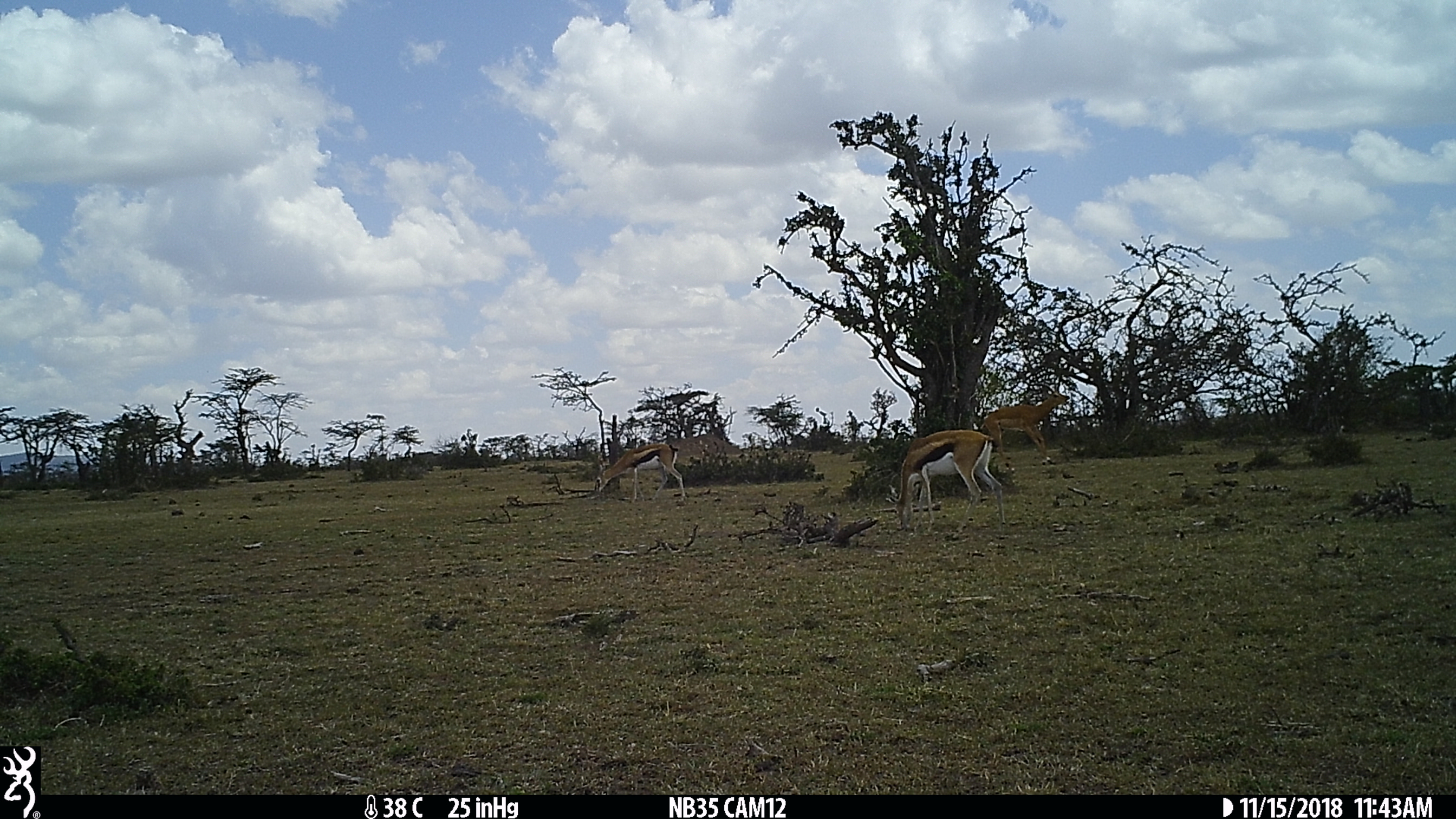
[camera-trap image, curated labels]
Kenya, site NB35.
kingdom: Animalia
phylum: Chordata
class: Mammalia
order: Artiodactyla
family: Bovidae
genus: Eudorcas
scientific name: Eudorcas thomsonii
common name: thomon's gazelle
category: gazelle thomsons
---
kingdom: Animalia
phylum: Chordata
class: Mammalia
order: Artiodactyla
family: Bovidae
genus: Aepyceros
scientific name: Aepyceros melampus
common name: impala